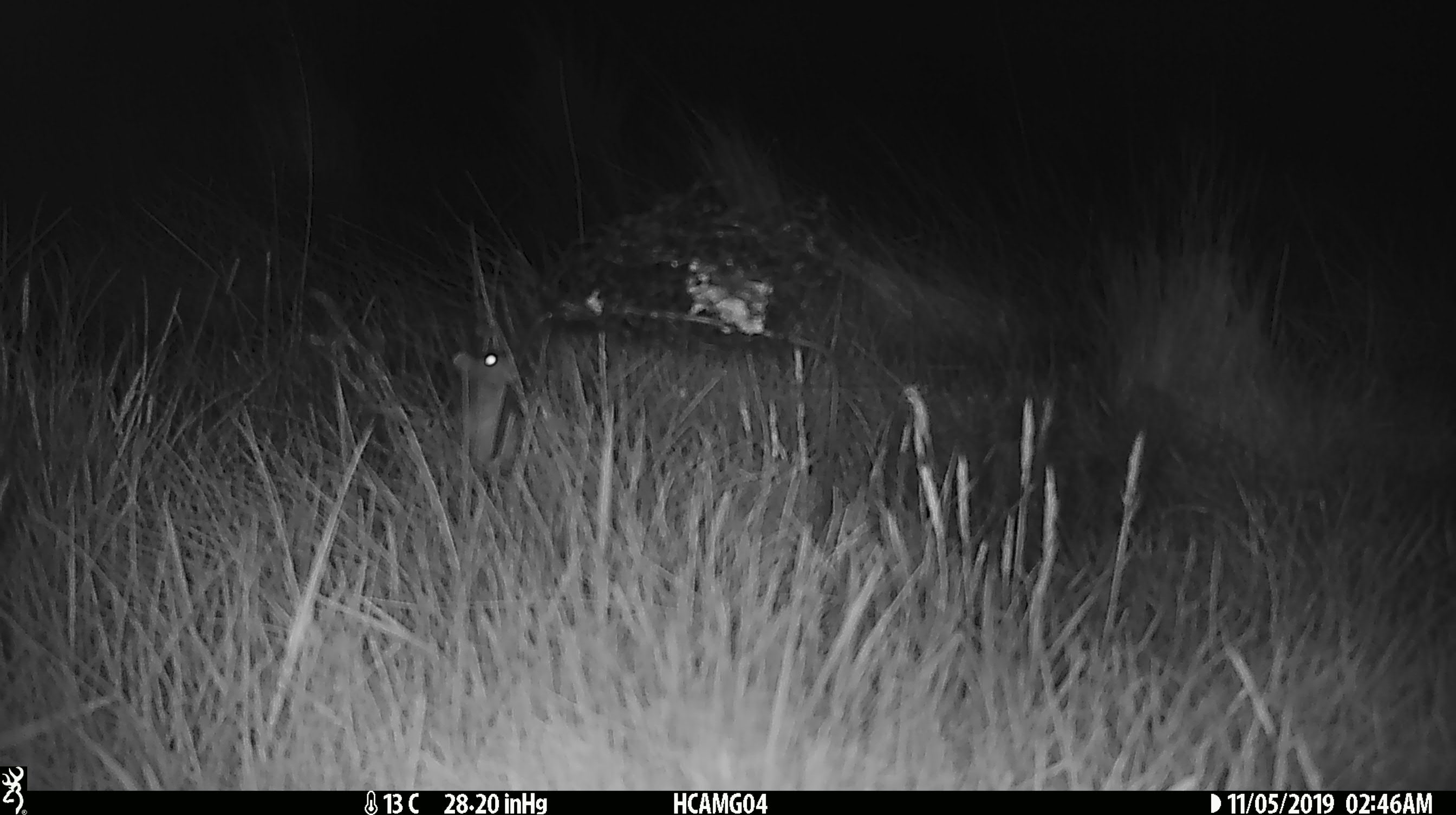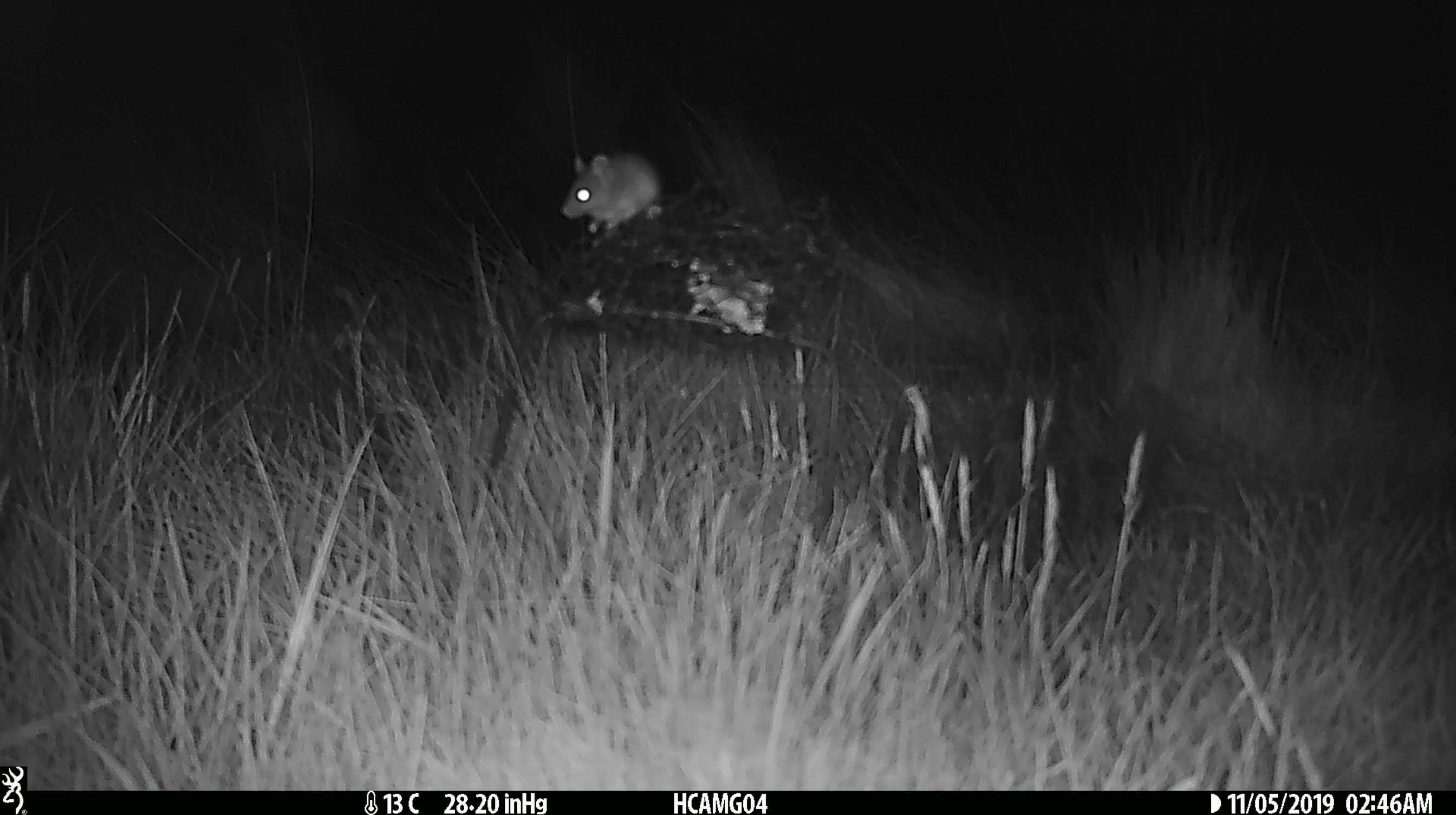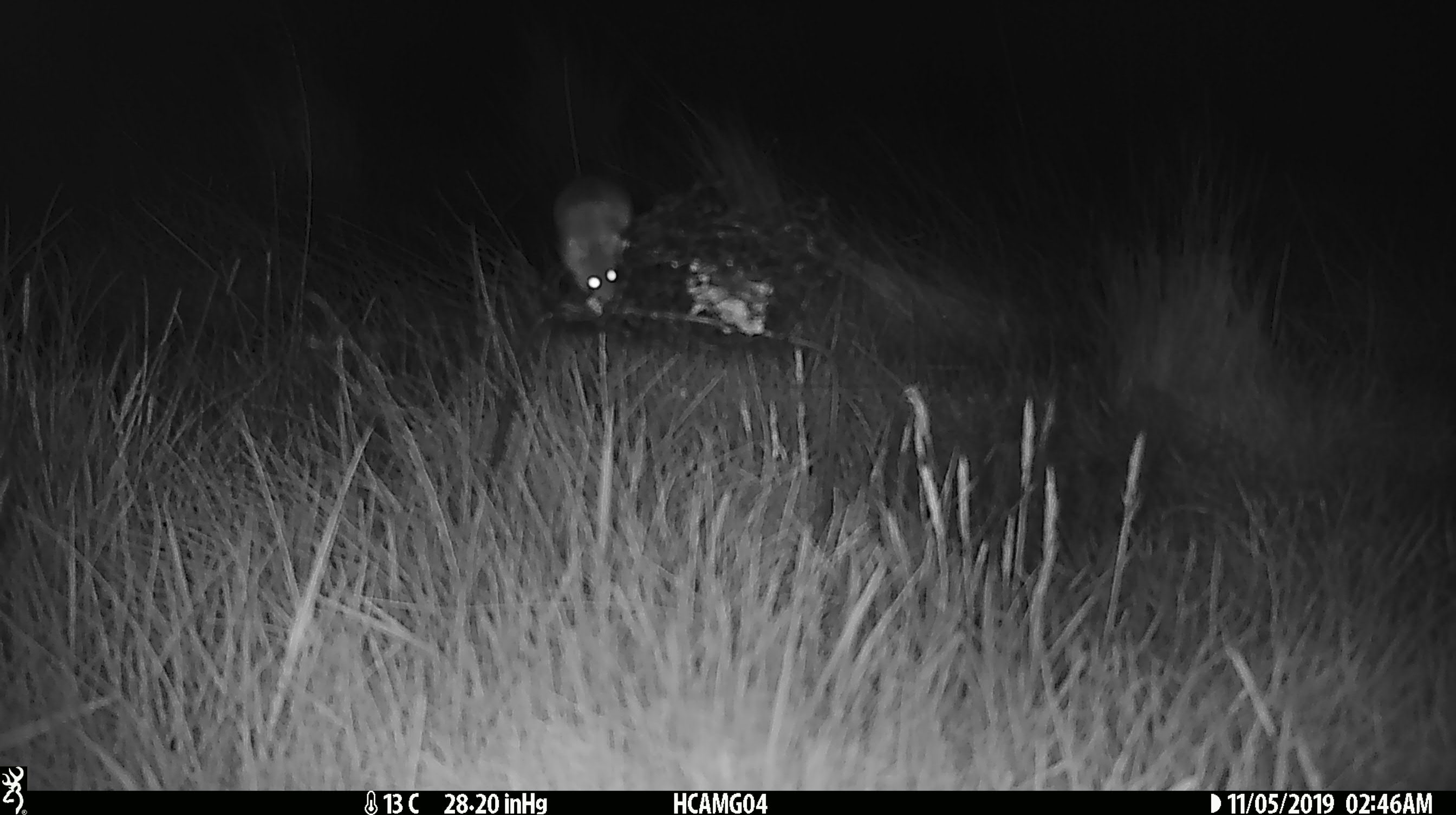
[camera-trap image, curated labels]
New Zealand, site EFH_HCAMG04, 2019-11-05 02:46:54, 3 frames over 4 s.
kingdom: Animalia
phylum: Chordata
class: Mammalia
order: Rodentia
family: Muridae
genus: Mus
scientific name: Mus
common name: mouse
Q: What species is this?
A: Mouse (Mus).